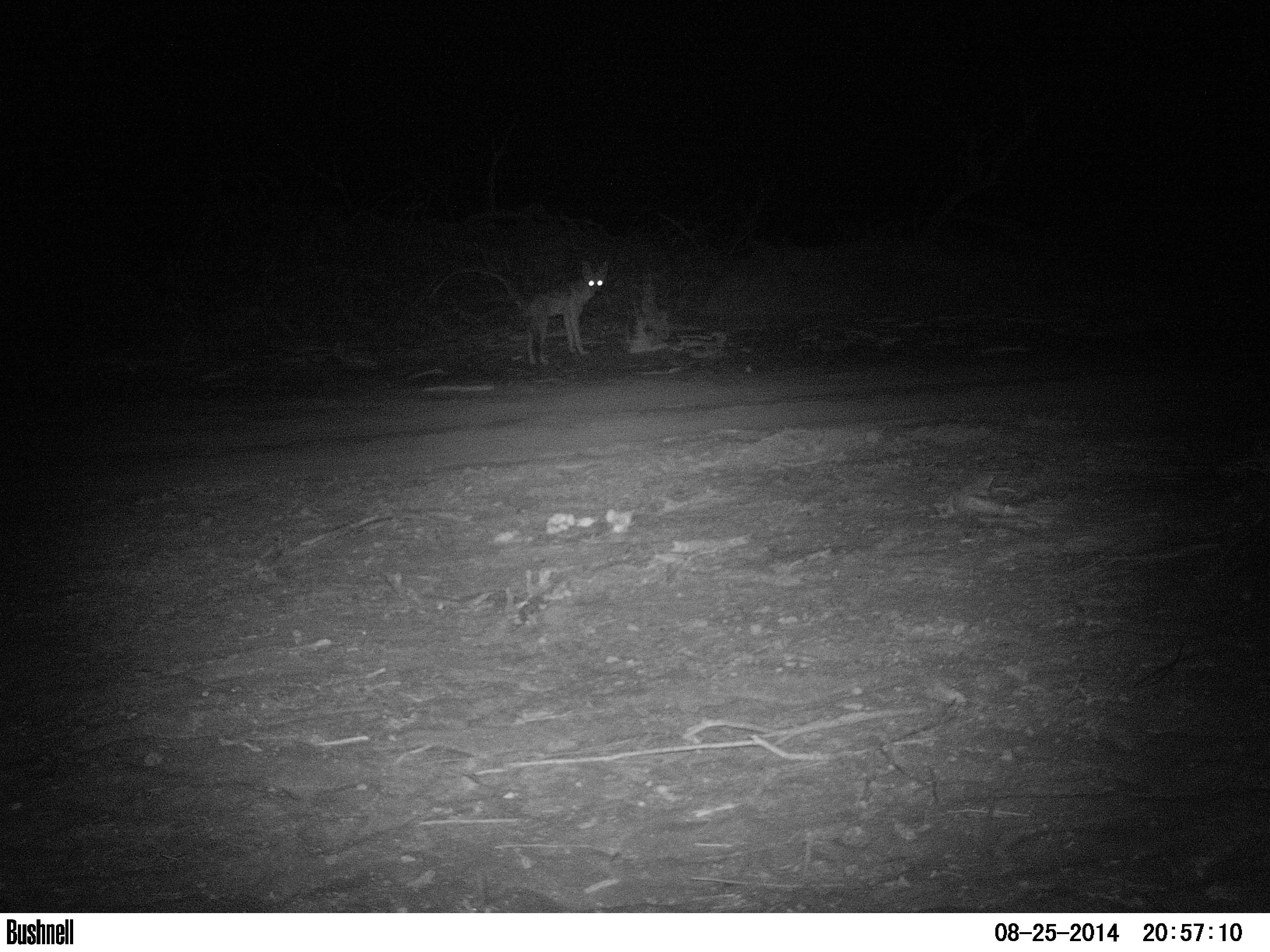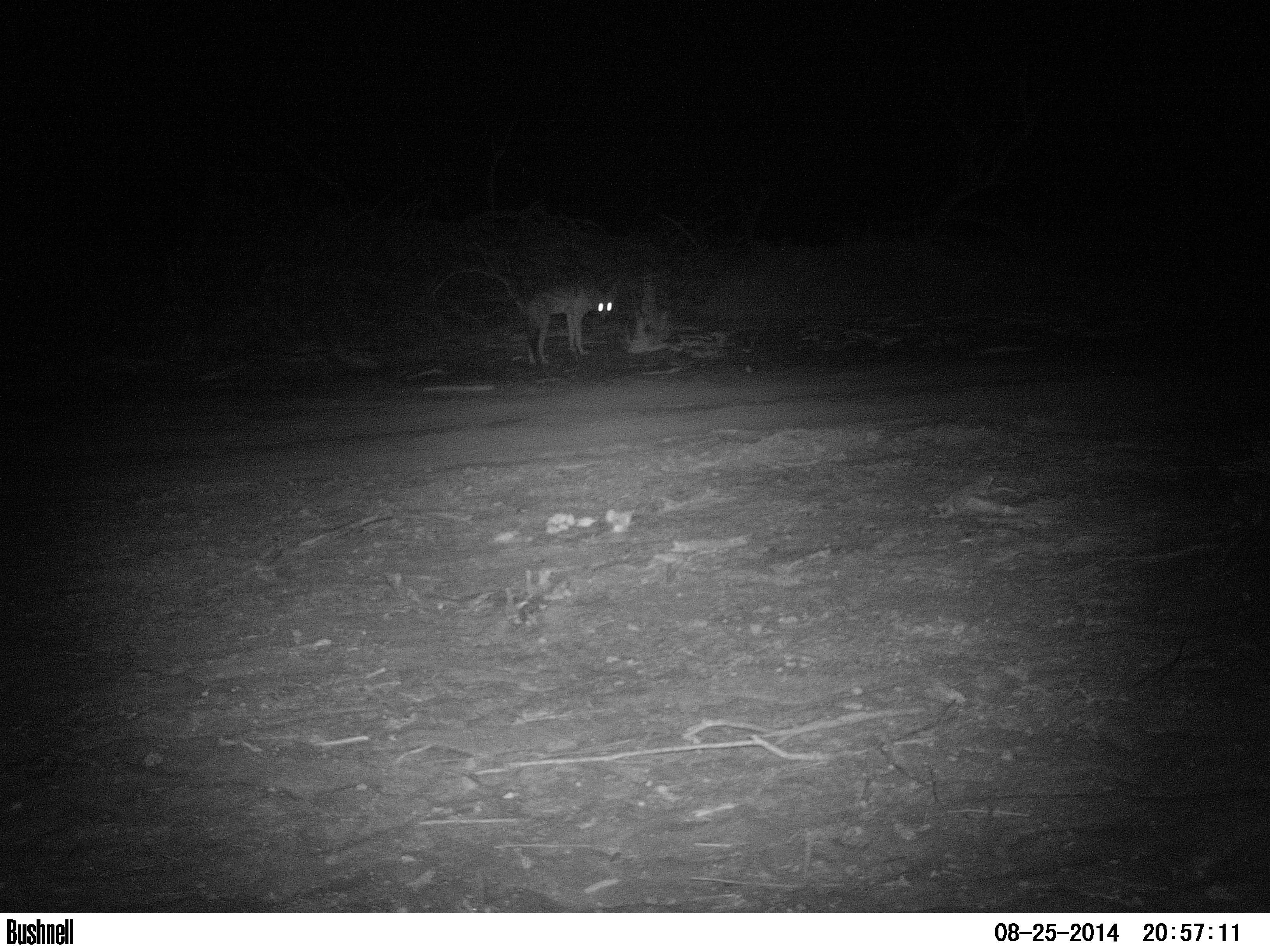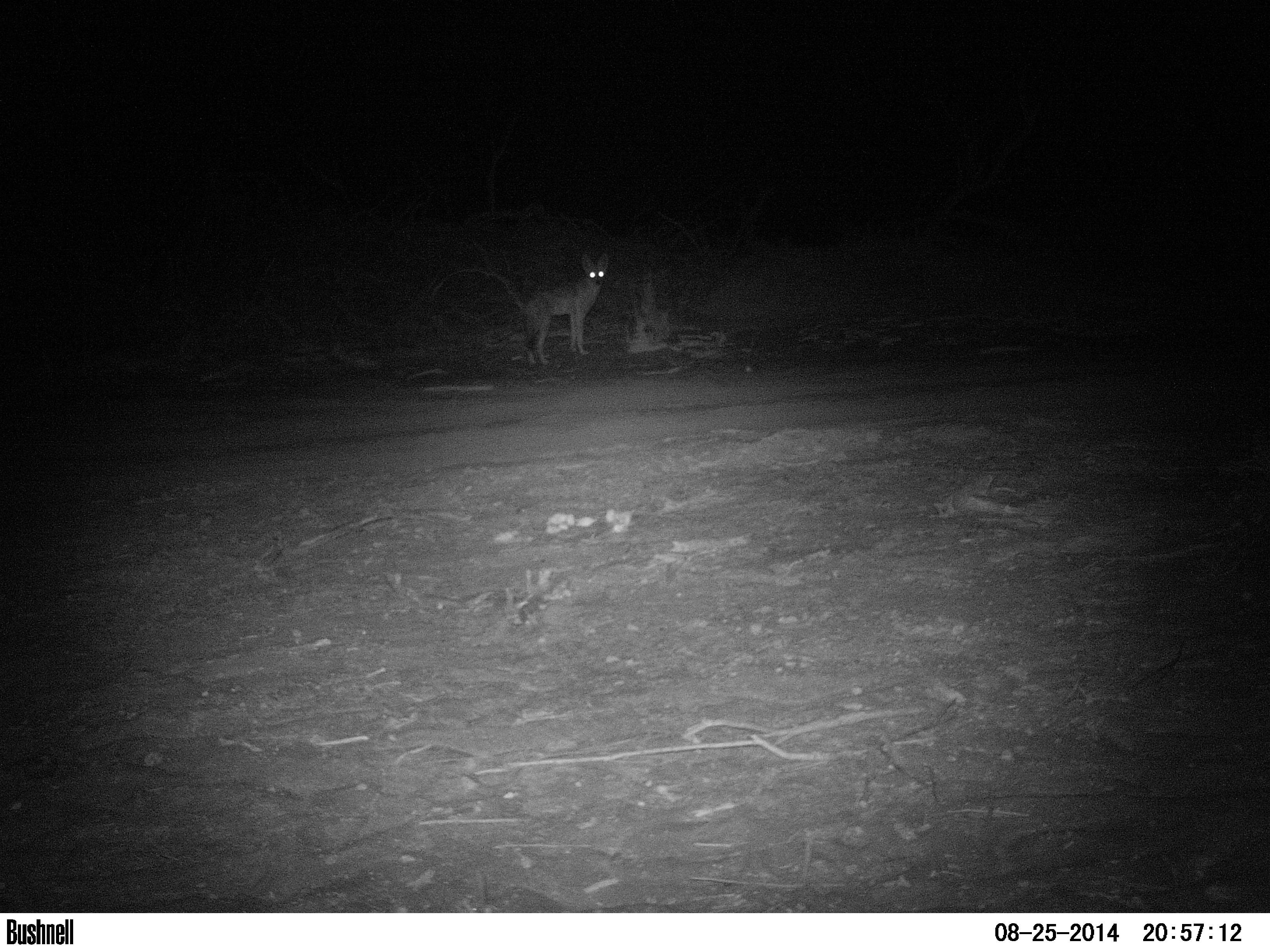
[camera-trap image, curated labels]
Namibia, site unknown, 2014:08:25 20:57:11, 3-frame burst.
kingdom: Animalia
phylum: Chordata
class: Mammalia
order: Carnivora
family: Canidae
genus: Lupulella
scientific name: Lupulella mesomelas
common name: black-backed jackal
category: canis mesomelas